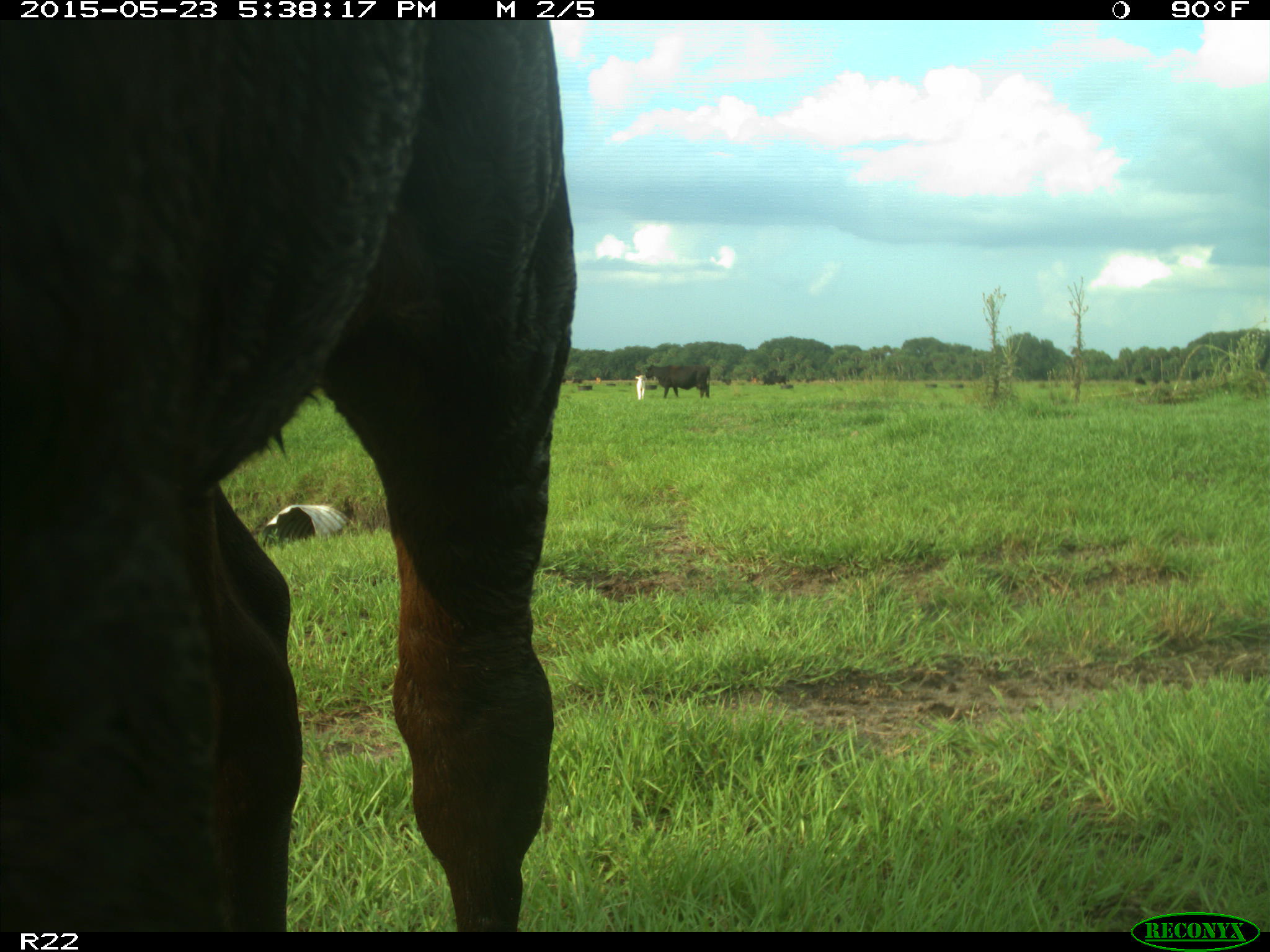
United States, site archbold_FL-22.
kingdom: Animalia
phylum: Chordata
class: Mammalia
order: Artiodactyla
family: Bovidae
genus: Bos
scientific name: Bos taurus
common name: domestic cow